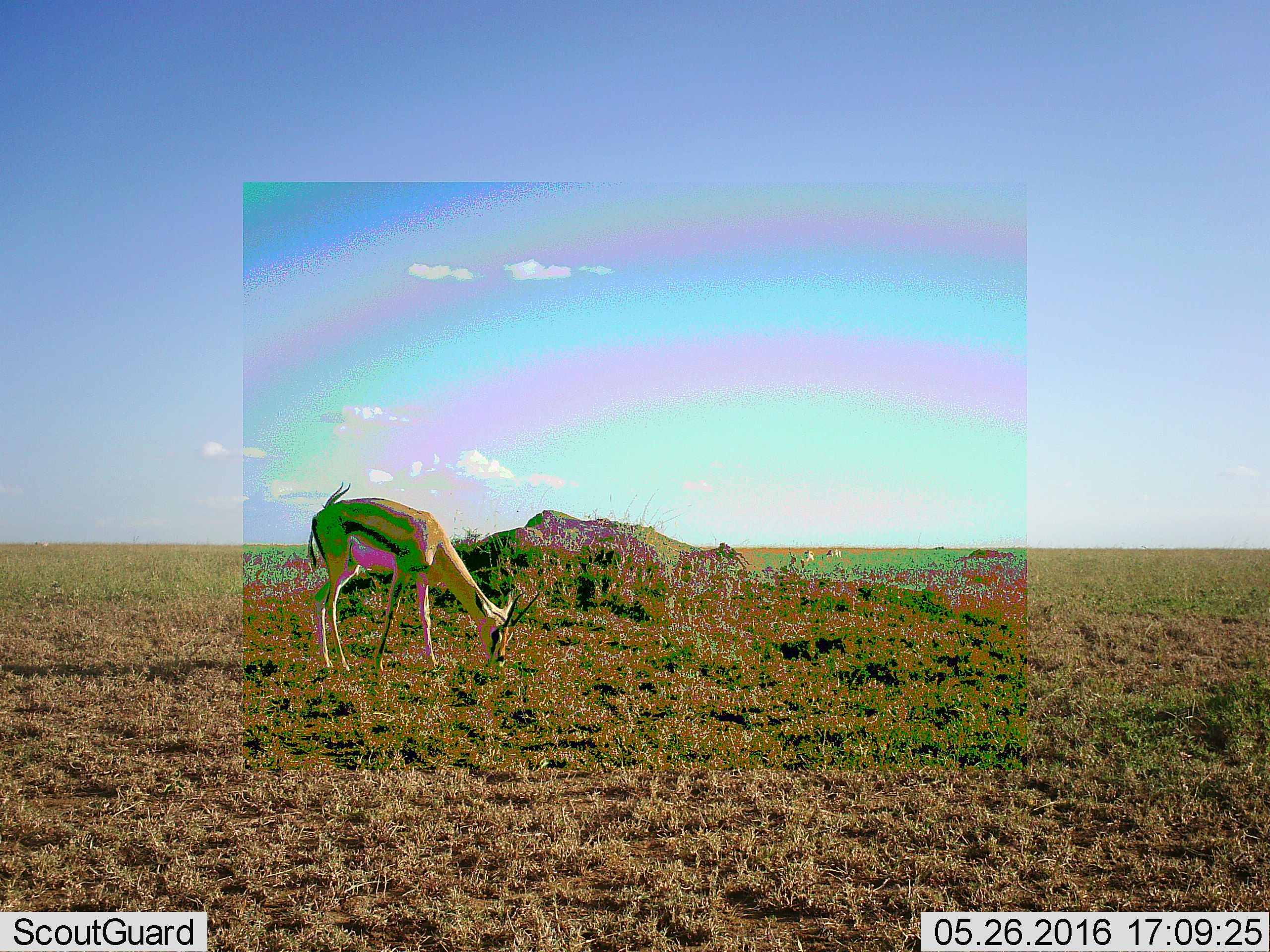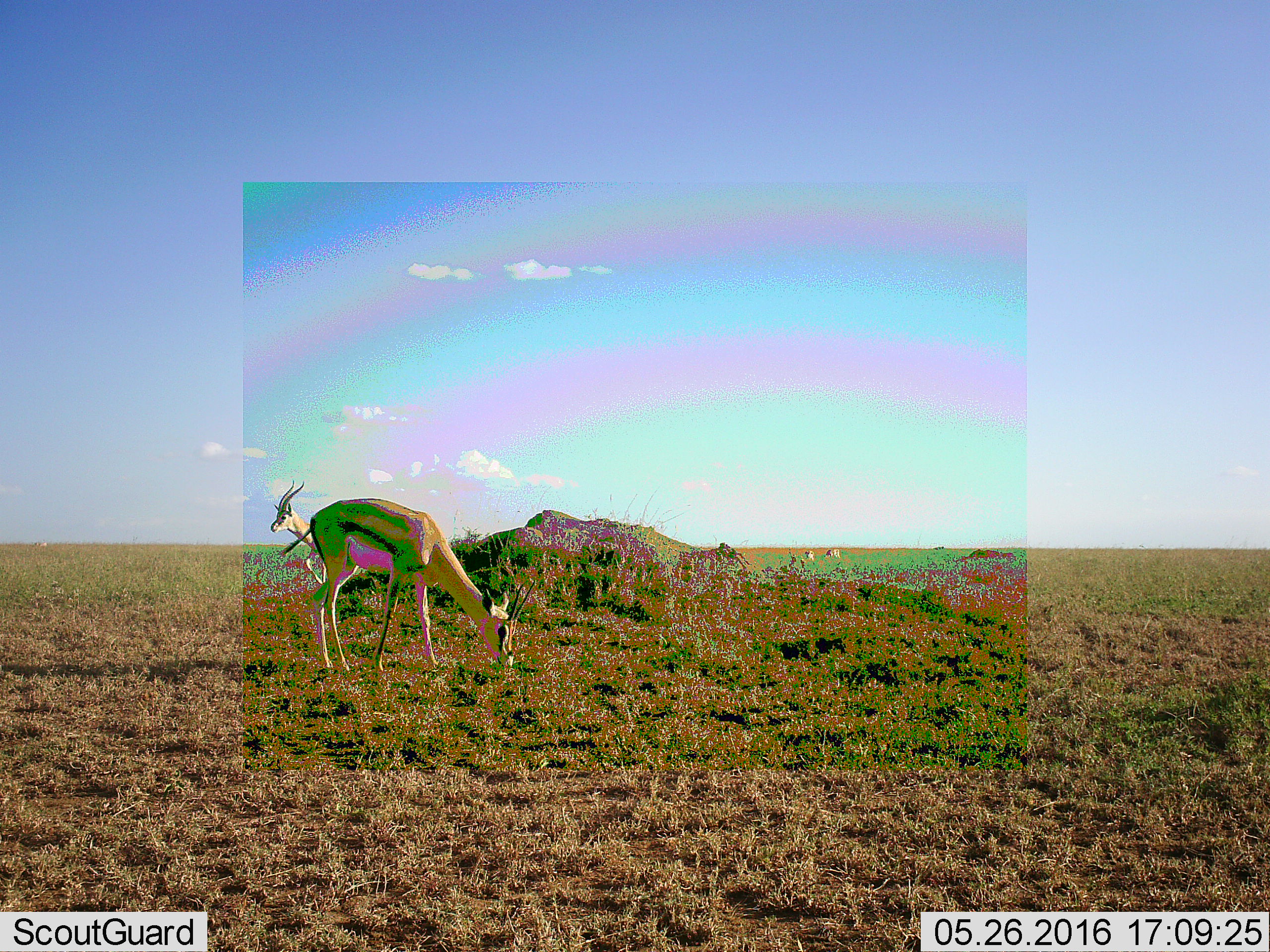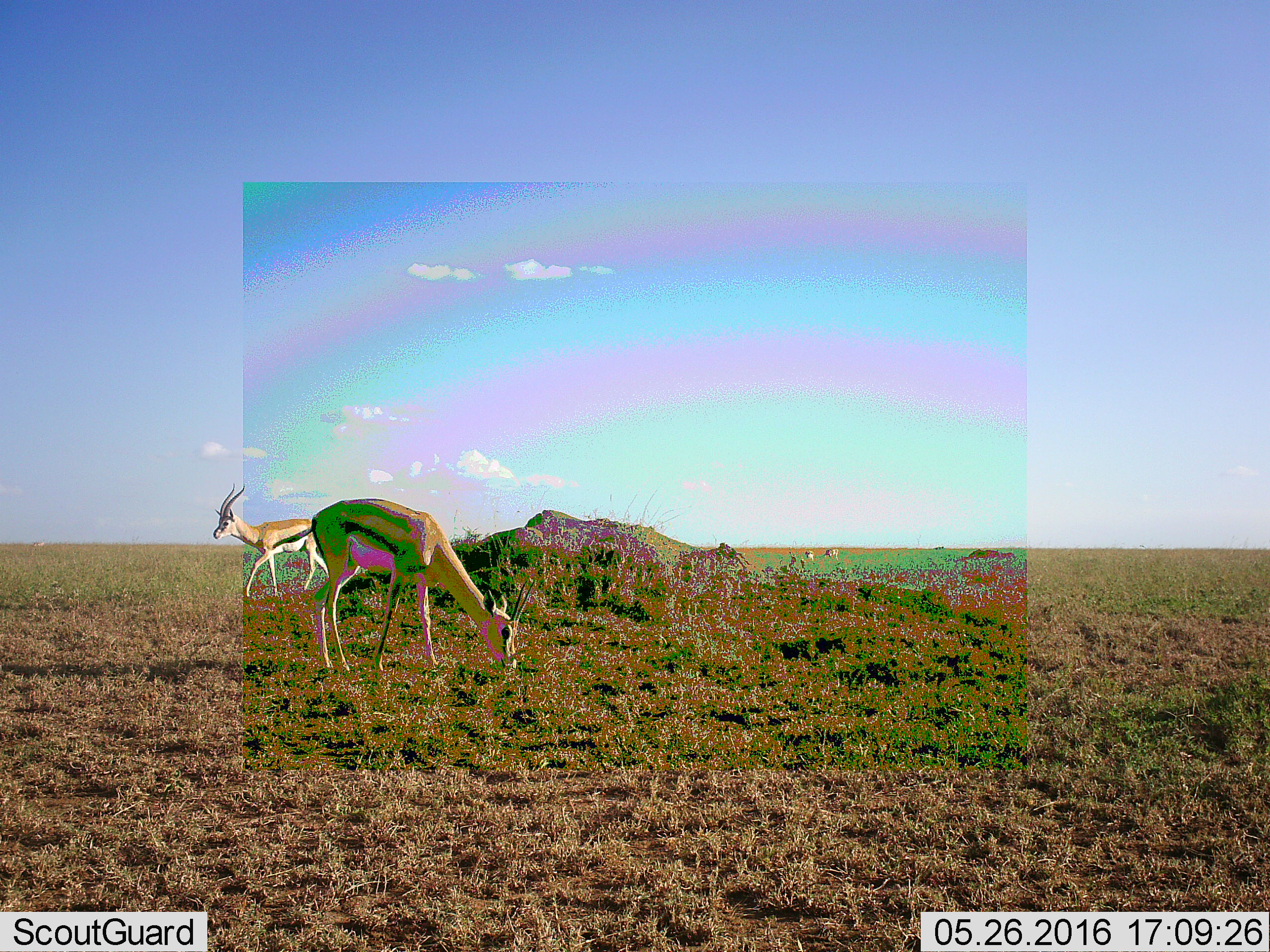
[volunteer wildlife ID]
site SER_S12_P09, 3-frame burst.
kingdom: Animalia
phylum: Chordata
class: Mammalia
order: Artiodactyla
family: Bovidae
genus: Eudorcas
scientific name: Eudorcas thomsonii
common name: thomson's gazelle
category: gazellethomsons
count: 2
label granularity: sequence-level